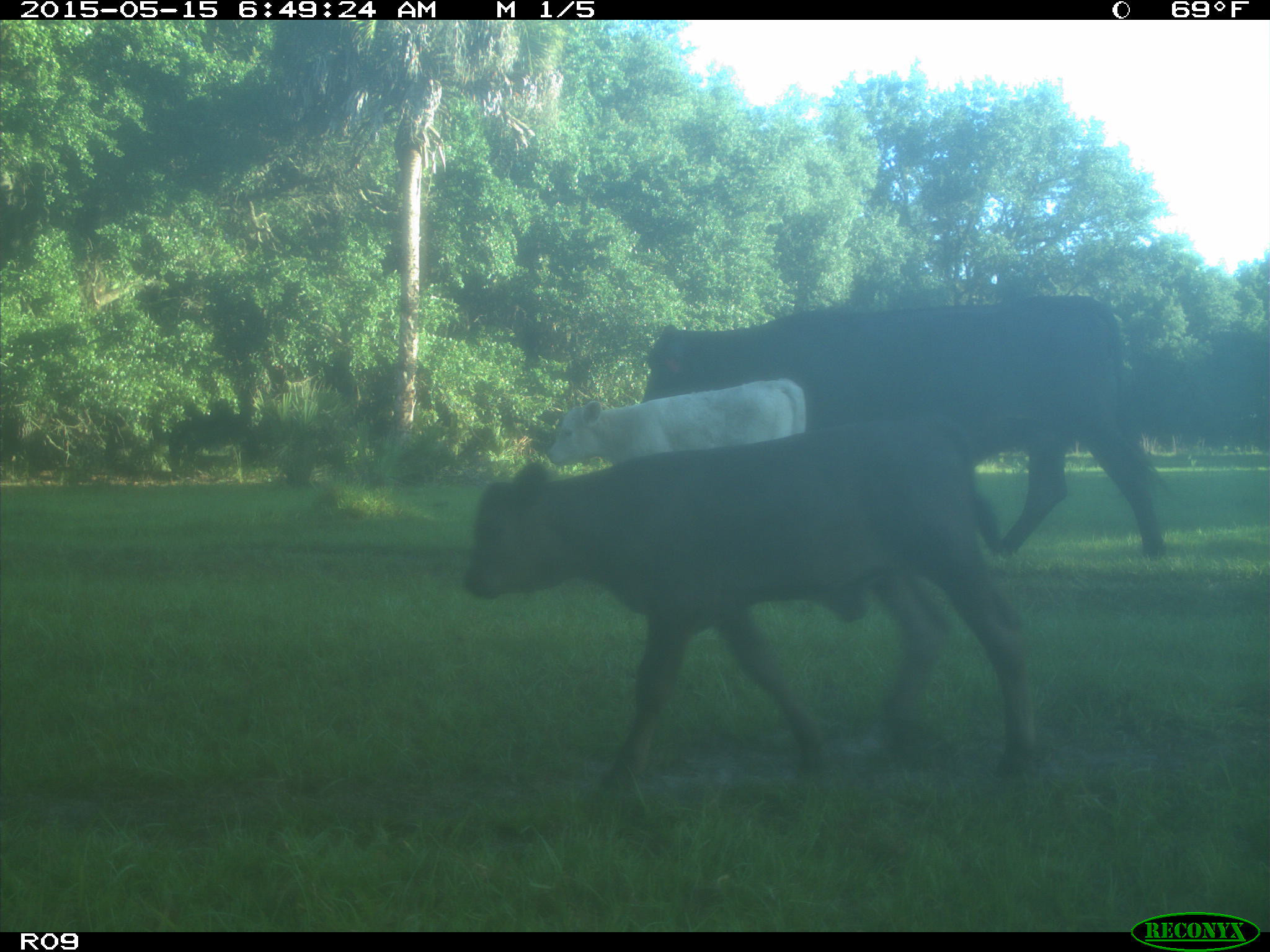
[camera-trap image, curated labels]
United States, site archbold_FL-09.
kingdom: Animalia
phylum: Chordata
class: Mammalia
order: Artiodactyla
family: Bovidae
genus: Bos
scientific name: Bos taurus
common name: domestic cow